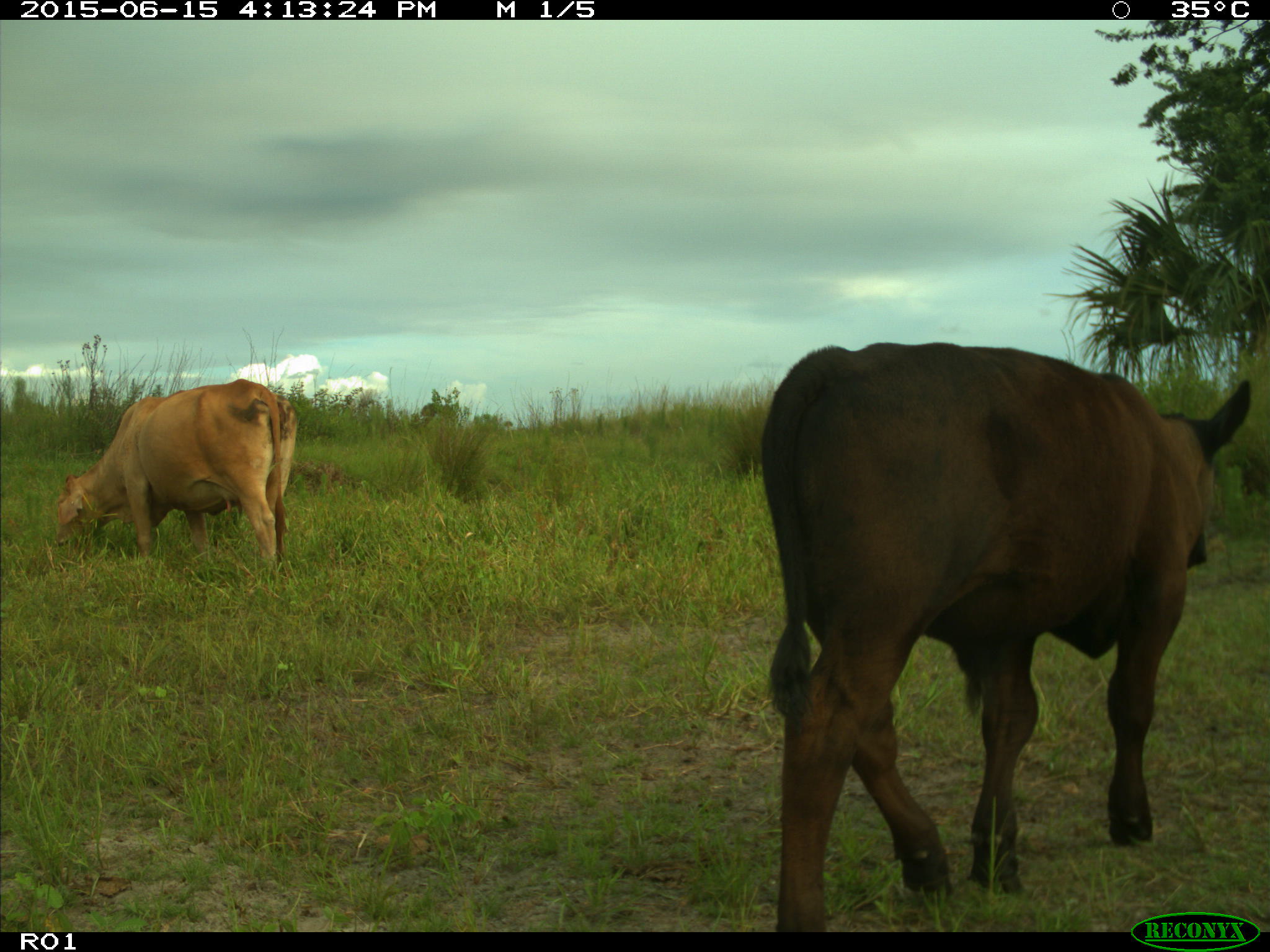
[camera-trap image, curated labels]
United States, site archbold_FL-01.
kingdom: Animalia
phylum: Chordata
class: Mammalia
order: Artiodactyla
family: Bovidae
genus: Bos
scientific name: Bos taurus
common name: domestic cow